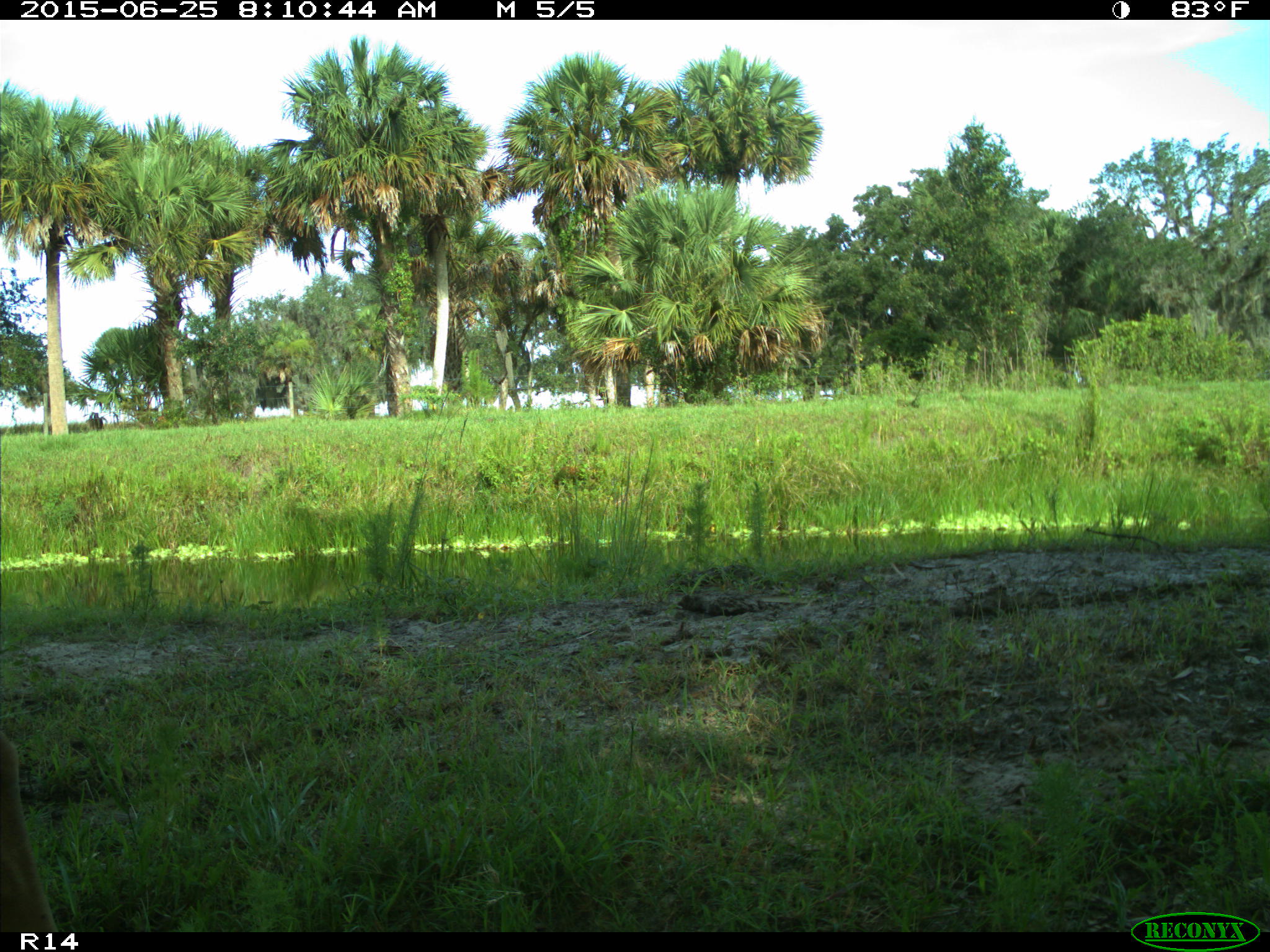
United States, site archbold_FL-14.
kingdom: Animalia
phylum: Chordata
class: Mammalia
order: Artiodactyla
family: Bovidae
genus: Bos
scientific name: Bos taurus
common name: domestic cow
Bos taurus (domestic cow).